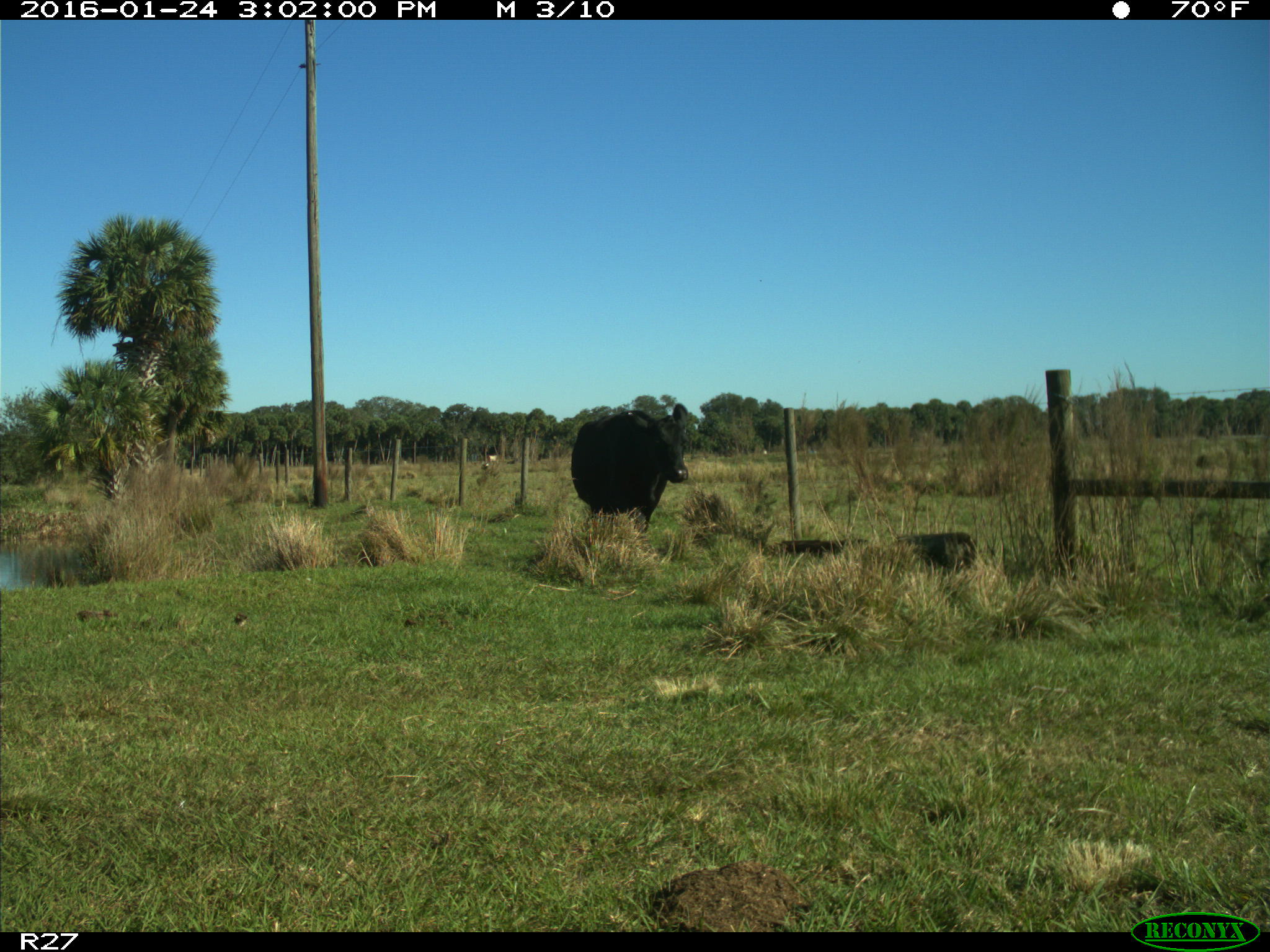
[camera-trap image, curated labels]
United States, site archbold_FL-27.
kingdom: Animalia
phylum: Chordata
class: Mammalia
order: Artiodactyla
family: Bovidae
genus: Bos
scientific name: Bos taurus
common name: domestic cow